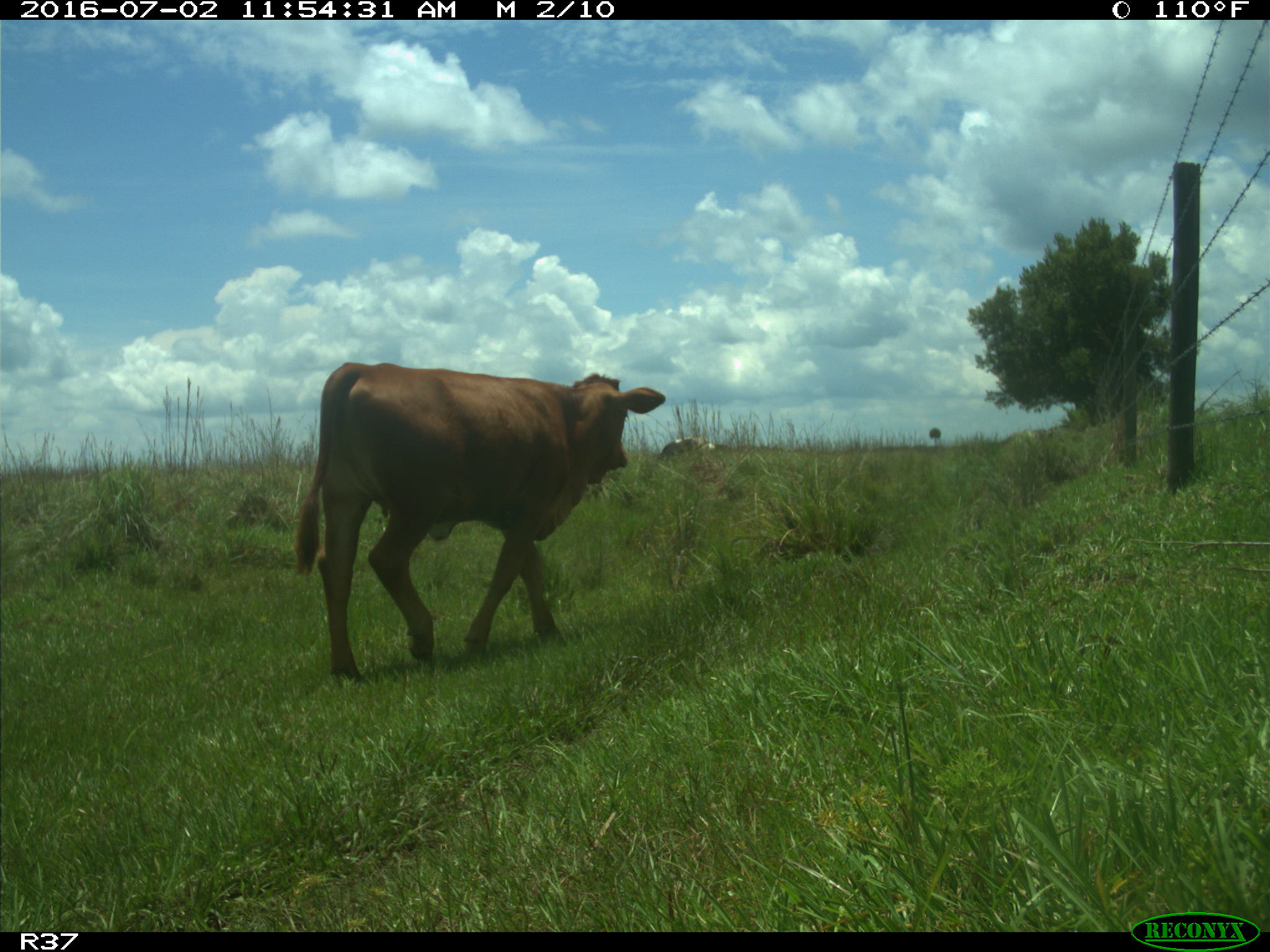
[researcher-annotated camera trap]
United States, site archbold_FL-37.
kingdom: Animalia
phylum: Chordata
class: Mammalia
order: Artiodactyla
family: Bovidae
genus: Bos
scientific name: Bos taurus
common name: domestic cow